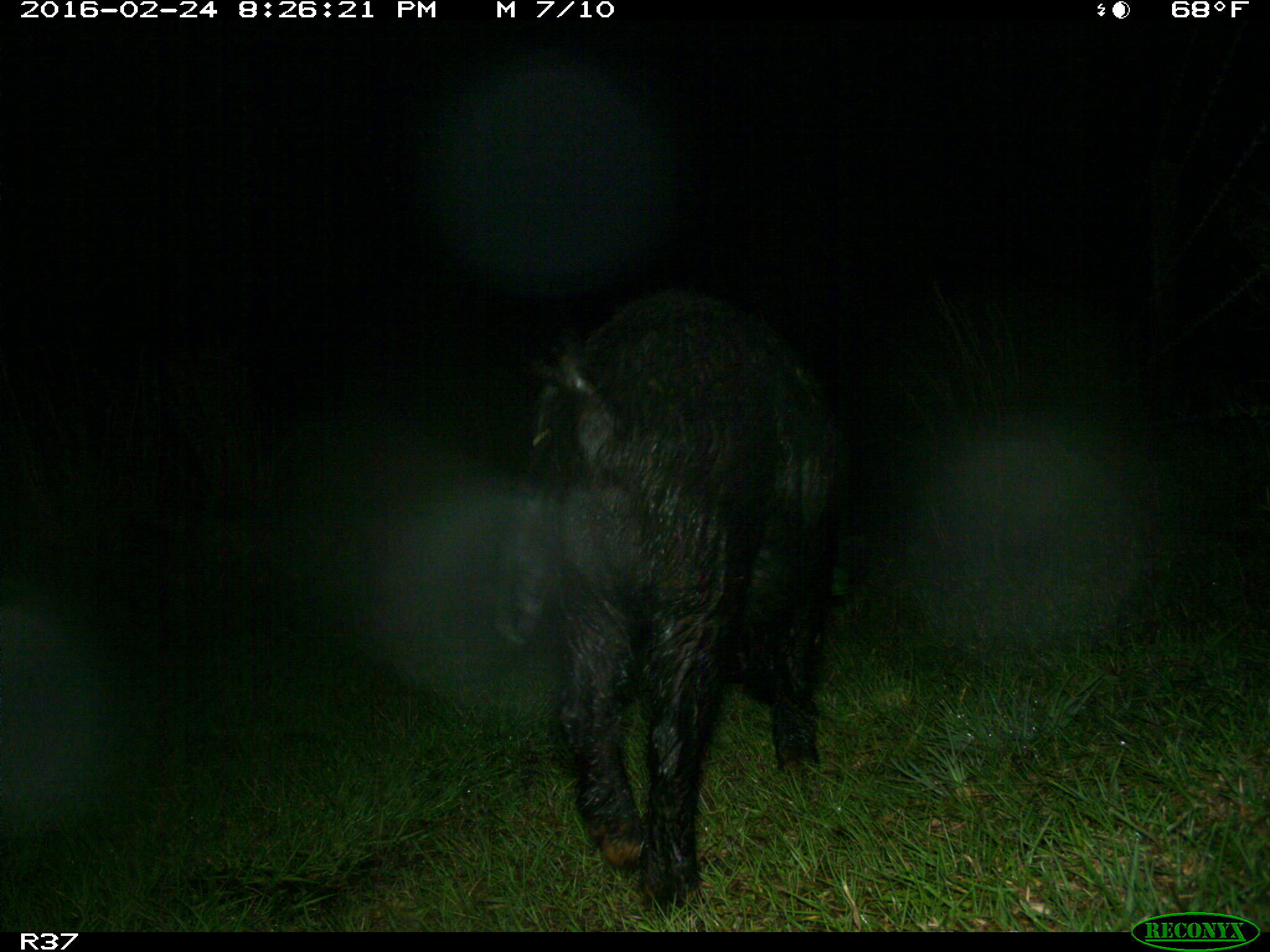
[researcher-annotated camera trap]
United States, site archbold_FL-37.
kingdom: Animalia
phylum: Chordata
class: Mammalia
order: Artiodactyla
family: Suidae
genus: Sus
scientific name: Sus scrofa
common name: wild boar